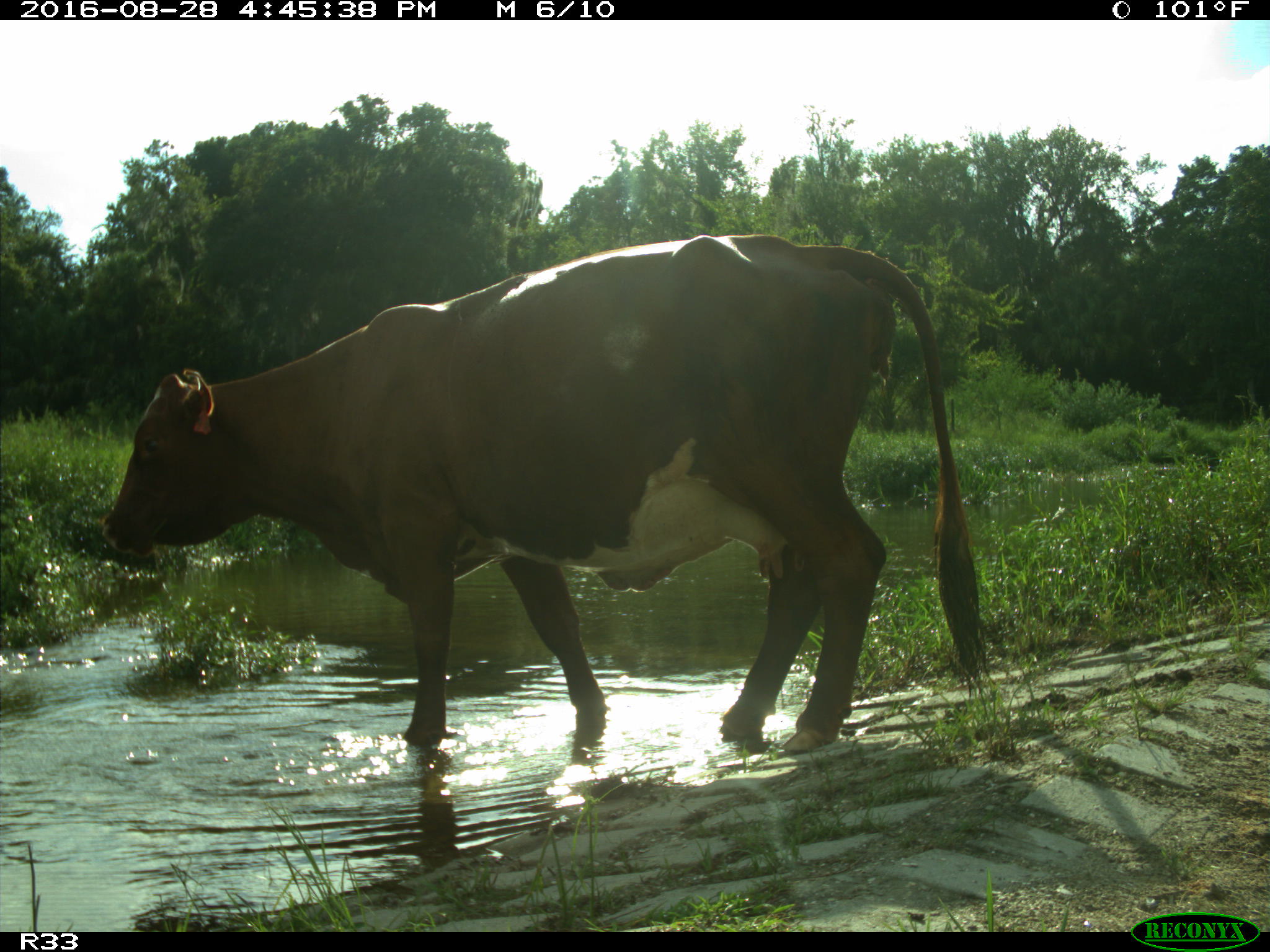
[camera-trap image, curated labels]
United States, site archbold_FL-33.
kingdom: Animalia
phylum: Chordata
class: Mammalia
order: Artiodactyla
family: Bovidae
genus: Bos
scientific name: Bos taurus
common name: domestic cow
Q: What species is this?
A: Bos taurus (domestic cow).